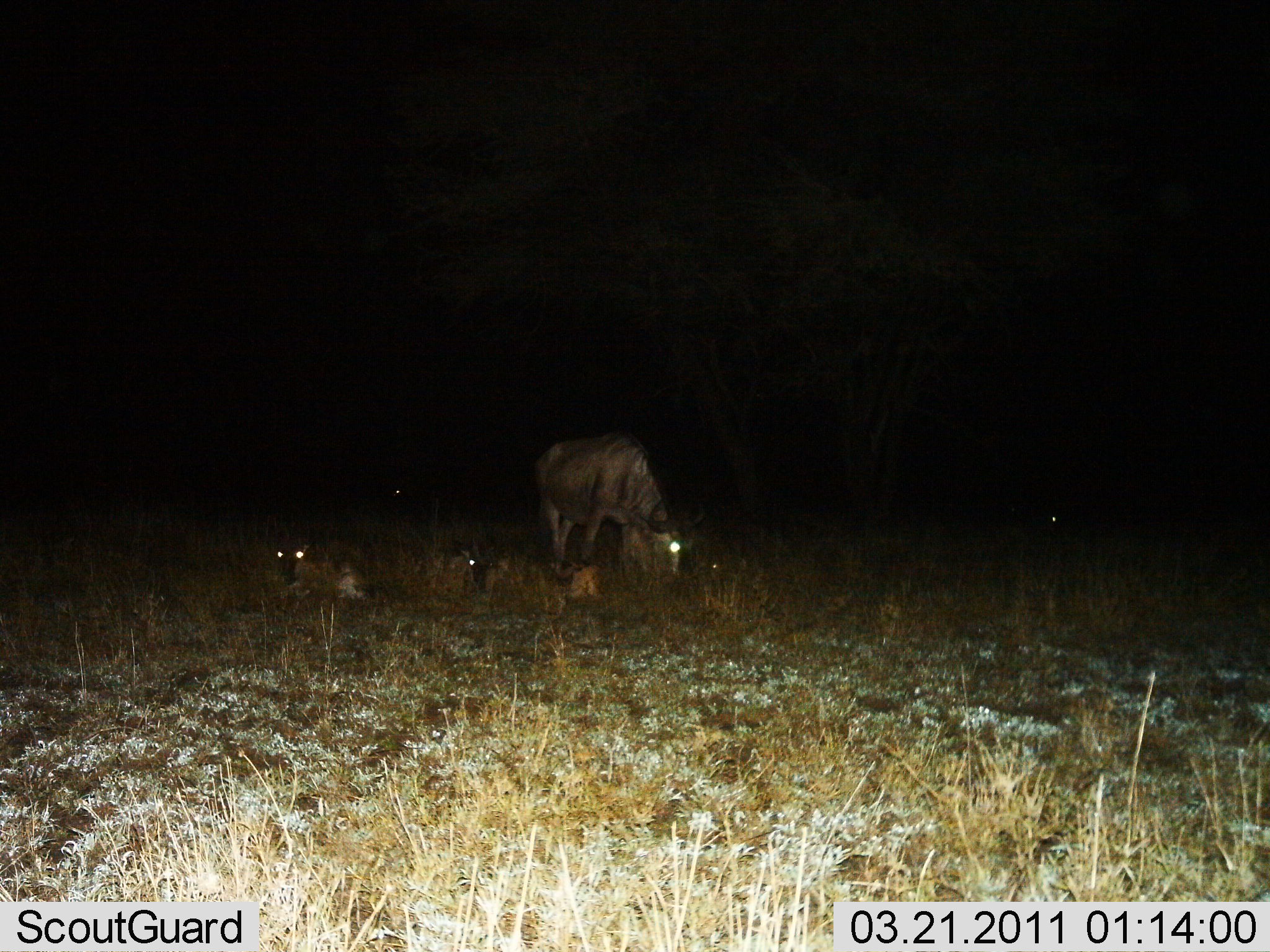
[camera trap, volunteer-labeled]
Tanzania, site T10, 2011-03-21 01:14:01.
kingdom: Animalia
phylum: Chordata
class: Mammalia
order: Artiodactyla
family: Bovidae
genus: Connochaetes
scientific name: Connochaetes taurinus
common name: blue wildebeest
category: wildebeest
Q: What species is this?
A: Wildebeest (blue wildebeest) (Connochaetes taurinus).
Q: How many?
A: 4.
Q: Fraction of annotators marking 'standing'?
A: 25%.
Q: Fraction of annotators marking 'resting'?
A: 67%.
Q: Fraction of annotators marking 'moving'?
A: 8%.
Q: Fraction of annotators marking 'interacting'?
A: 0%.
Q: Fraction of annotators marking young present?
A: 25%.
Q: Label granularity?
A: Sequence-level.